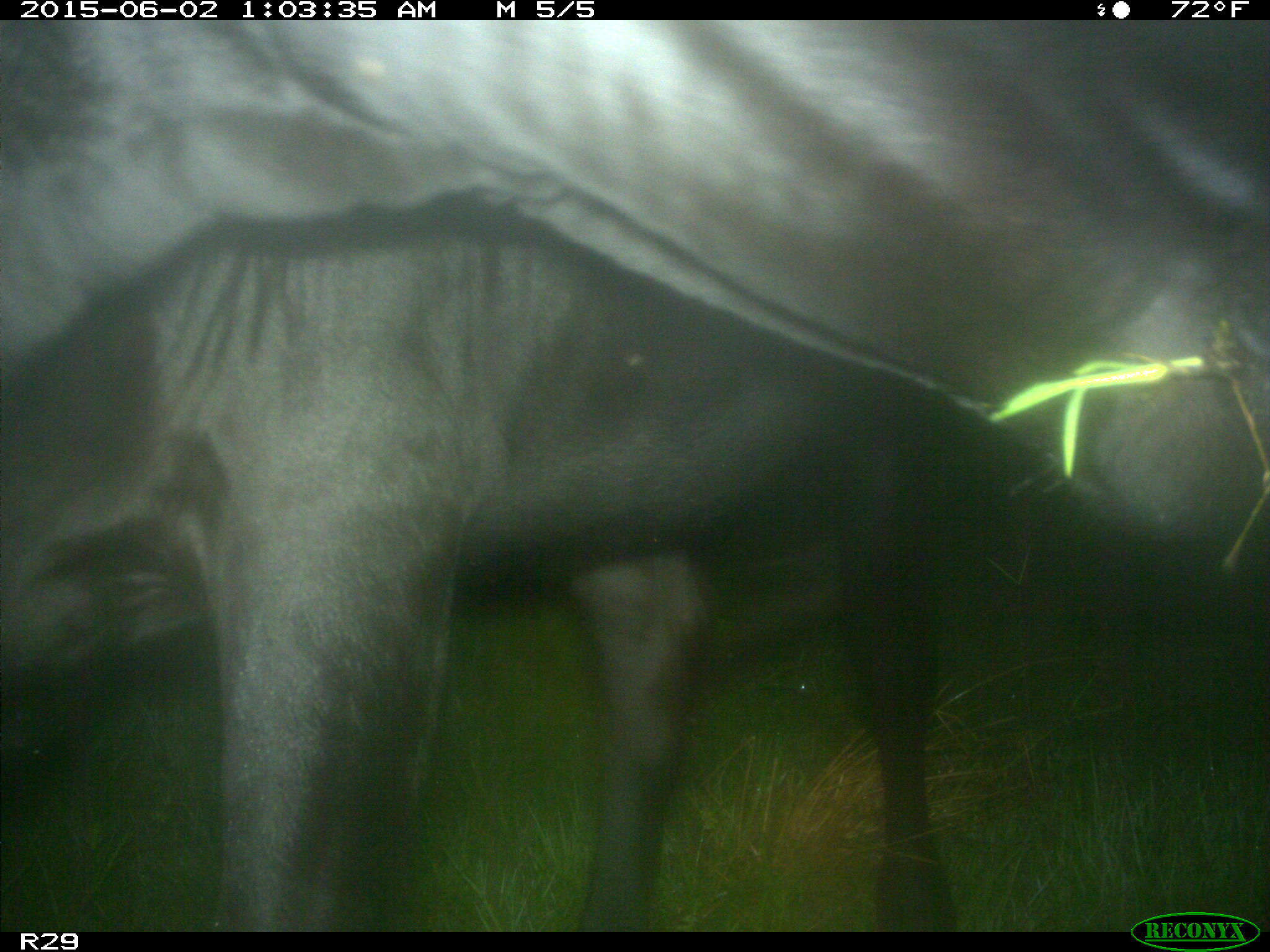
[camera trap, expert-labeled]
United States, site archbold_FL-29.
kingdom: Animalia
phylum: Chordata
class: Mammalia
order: Artiodactyla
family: Bovidae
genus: Bos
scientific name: Bos taurus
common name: domestic cow